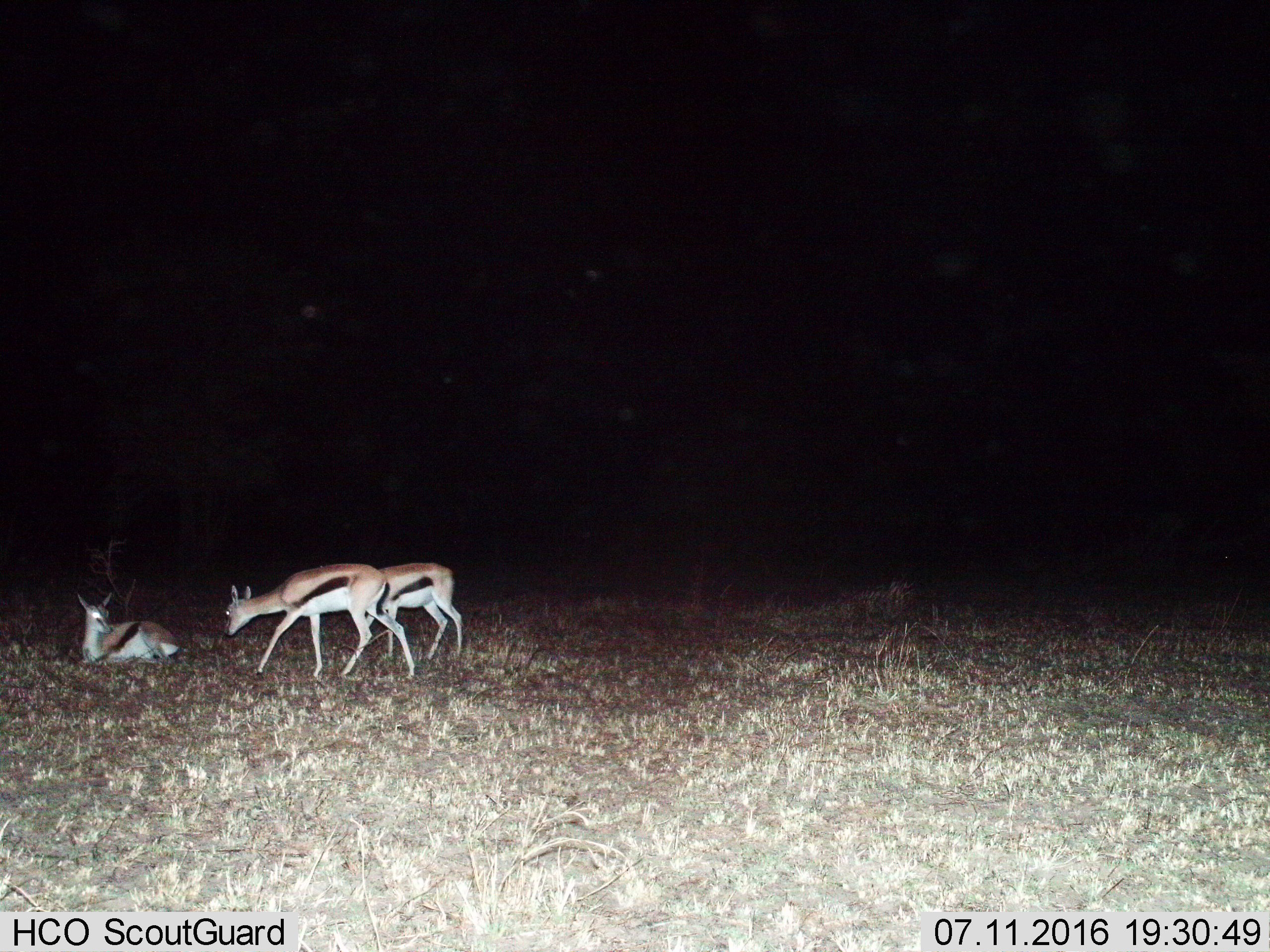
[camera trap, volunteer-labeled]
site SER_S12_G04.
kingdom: Animalia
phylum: Chordata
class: Mammalia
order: Artiodactyla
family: Bovidae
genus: Eudorcas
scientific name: Eudorcas thomsonii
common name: thomson's gazelle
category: gazellethomsons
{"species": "gazellethomsons (thomson's gazelle) (Eudorcas thomsonii)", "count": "3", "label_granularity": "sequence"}